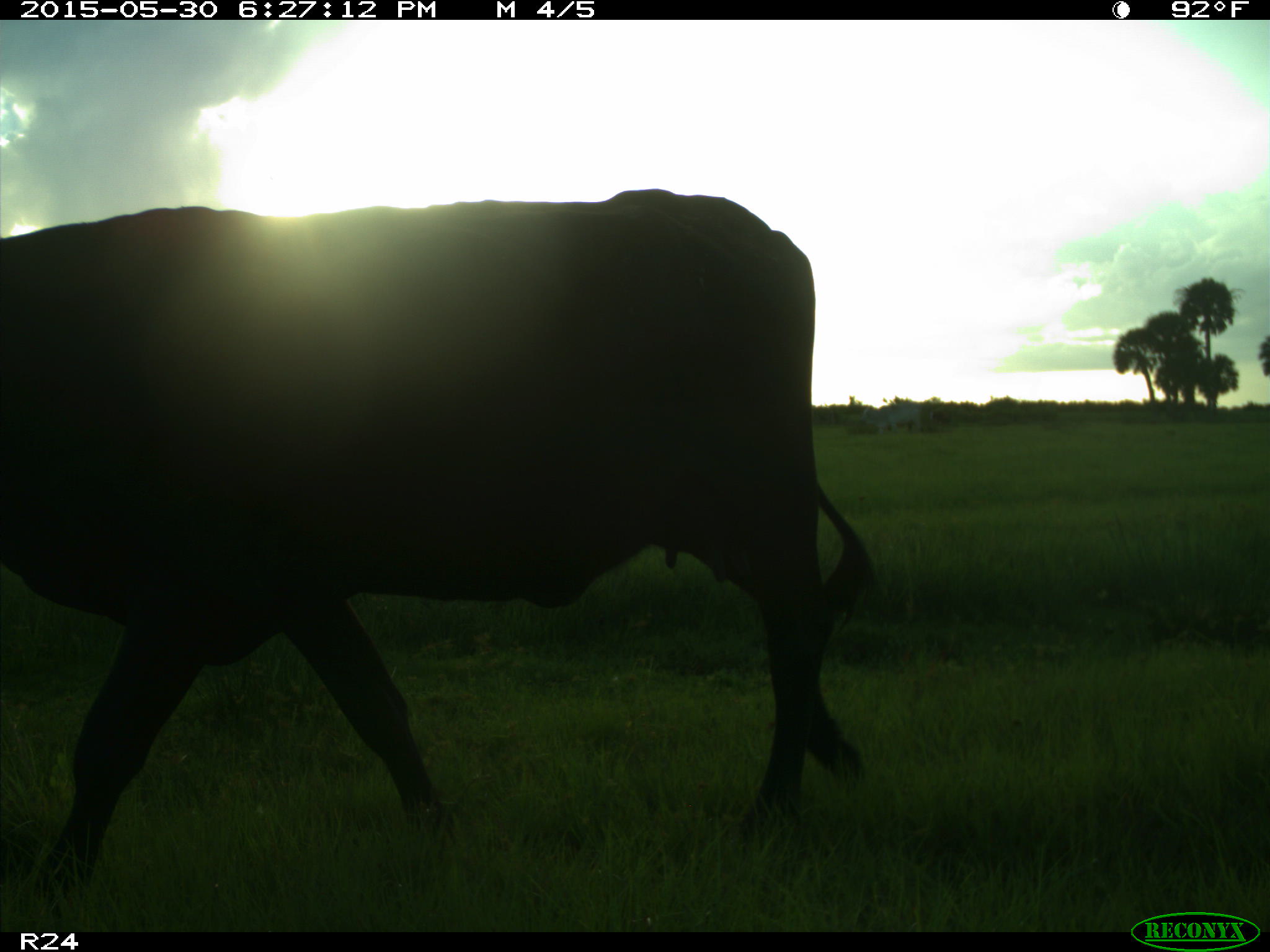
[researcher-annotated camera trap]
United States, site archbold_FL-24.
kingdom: Animalia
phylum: Chordata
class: Mammalia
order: Artiodactyla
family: Bovidae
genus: Bos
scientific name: Bos taurus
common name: domestic cow